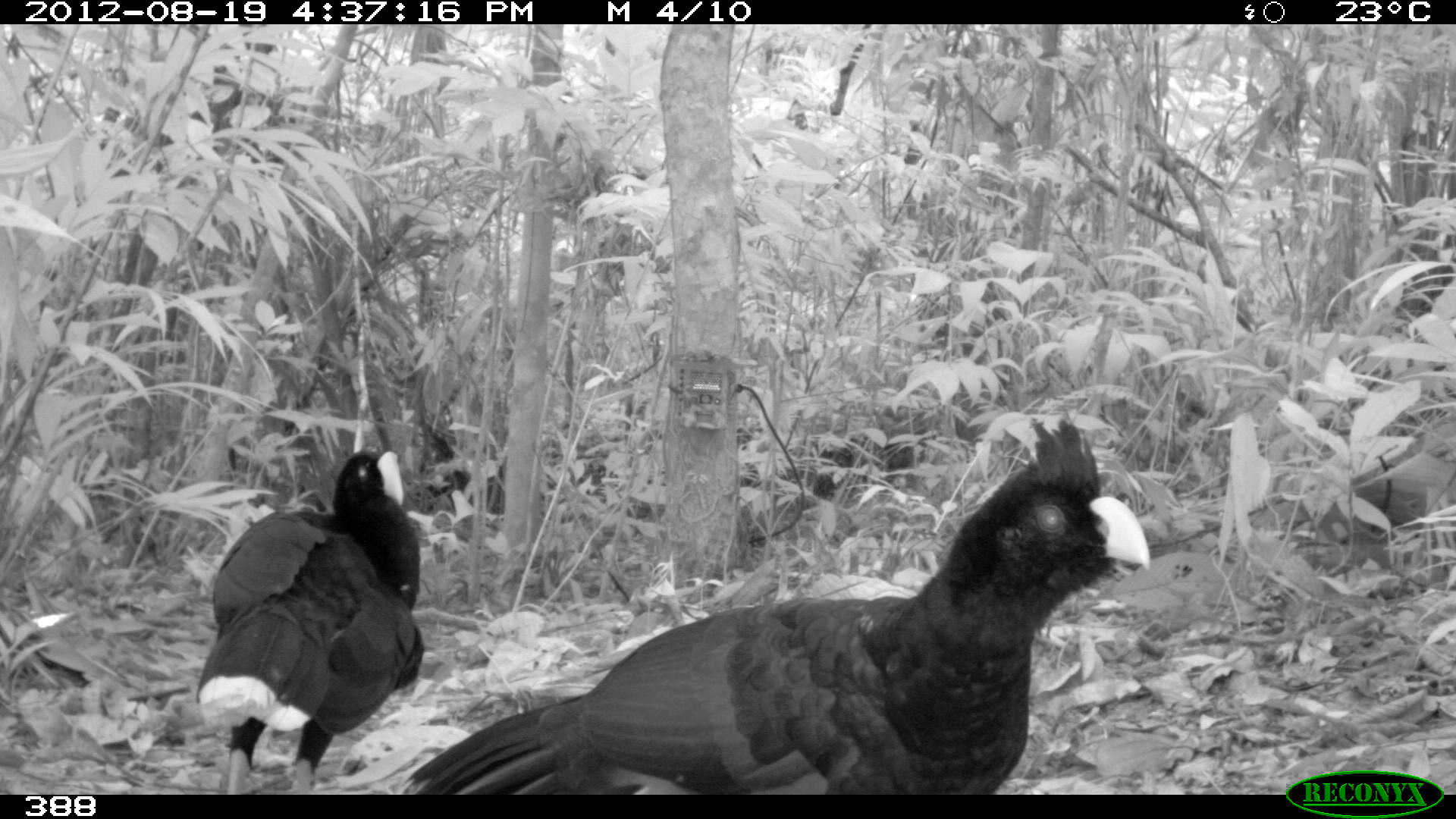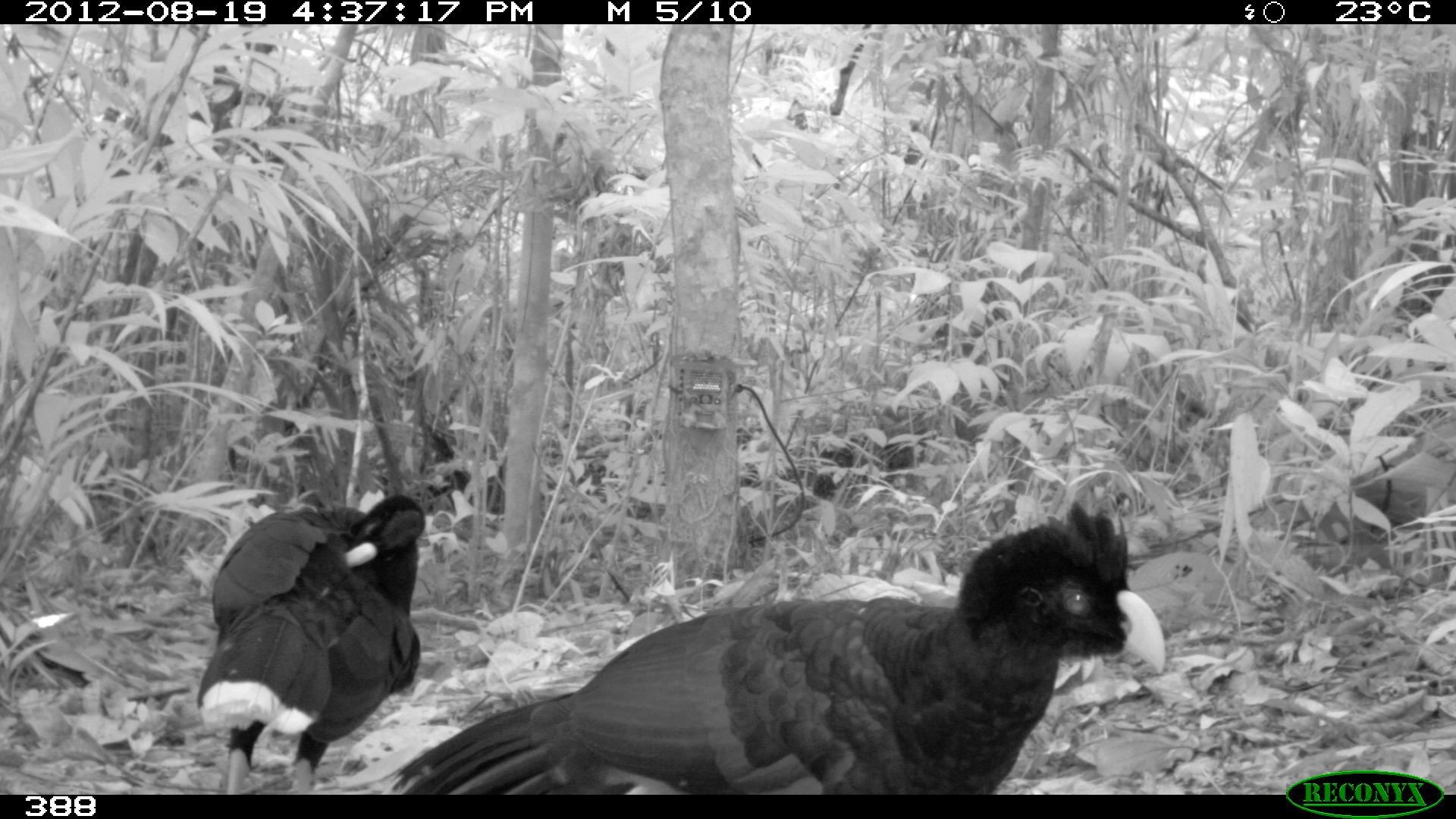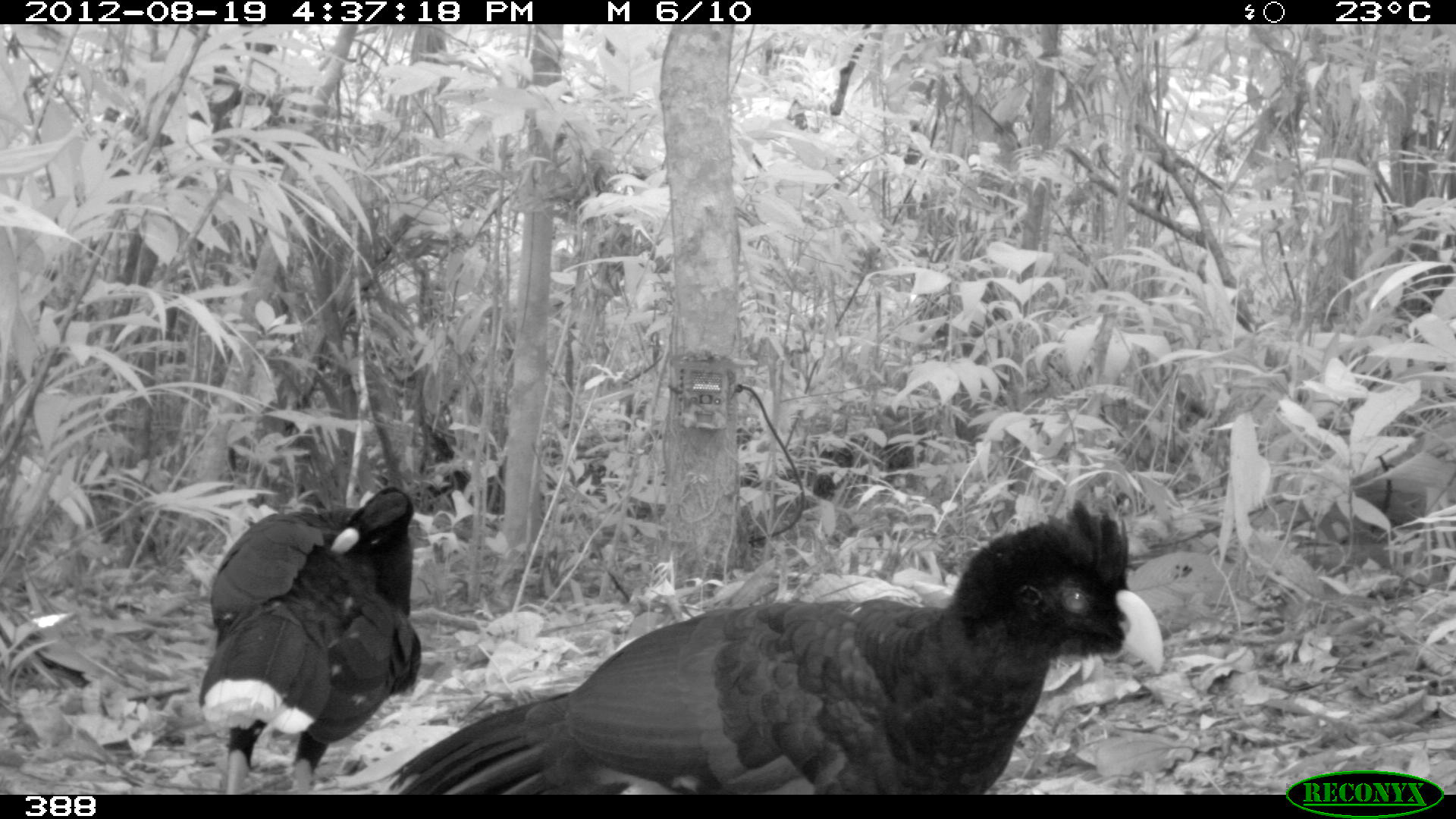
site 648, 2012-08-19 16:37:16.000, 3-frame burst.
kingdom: Animalia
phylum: Chordata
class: Aves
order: Galliformes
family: Cracidae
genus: Mitu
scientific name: Mitu tuberosum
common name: razor-billed curassow